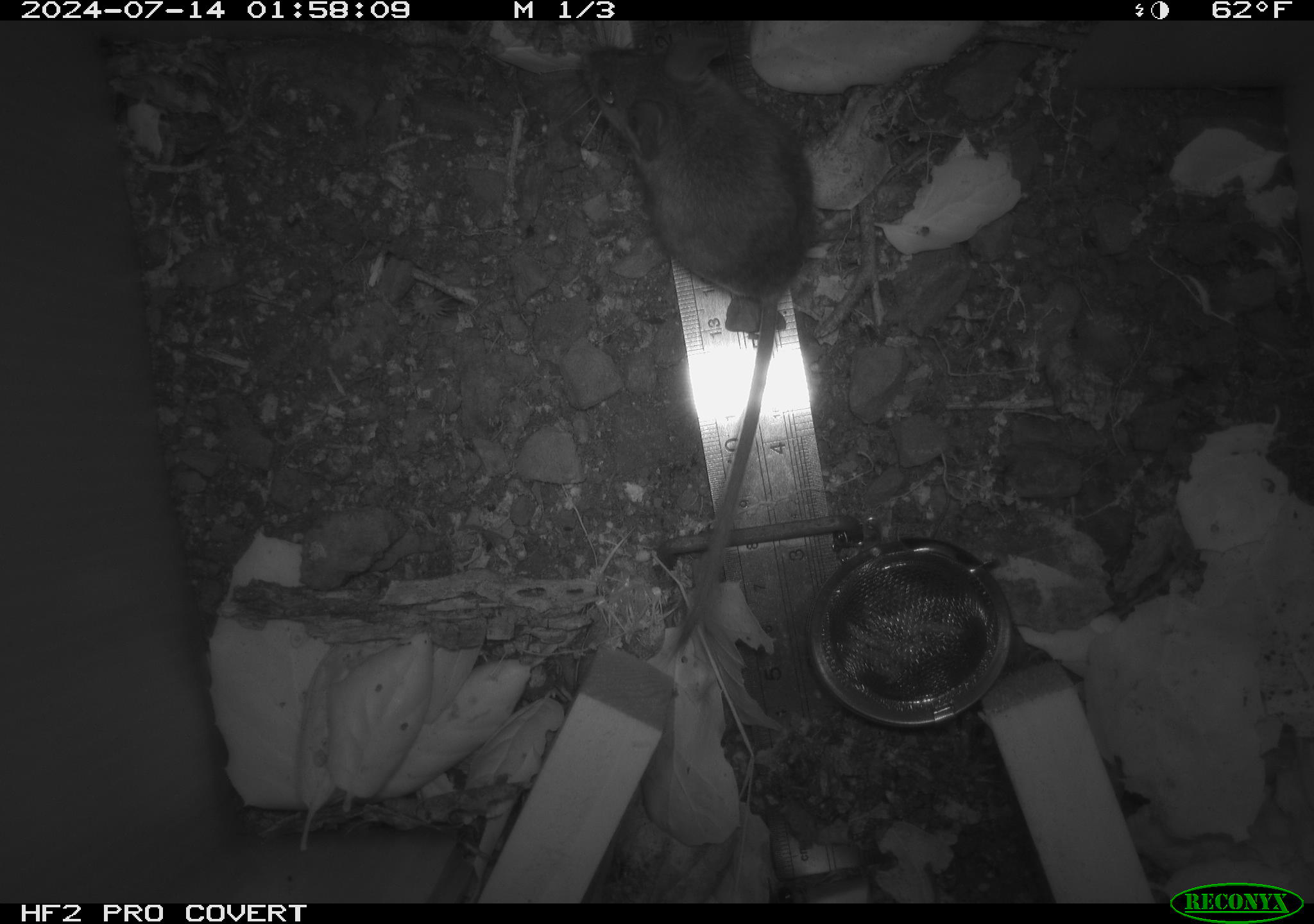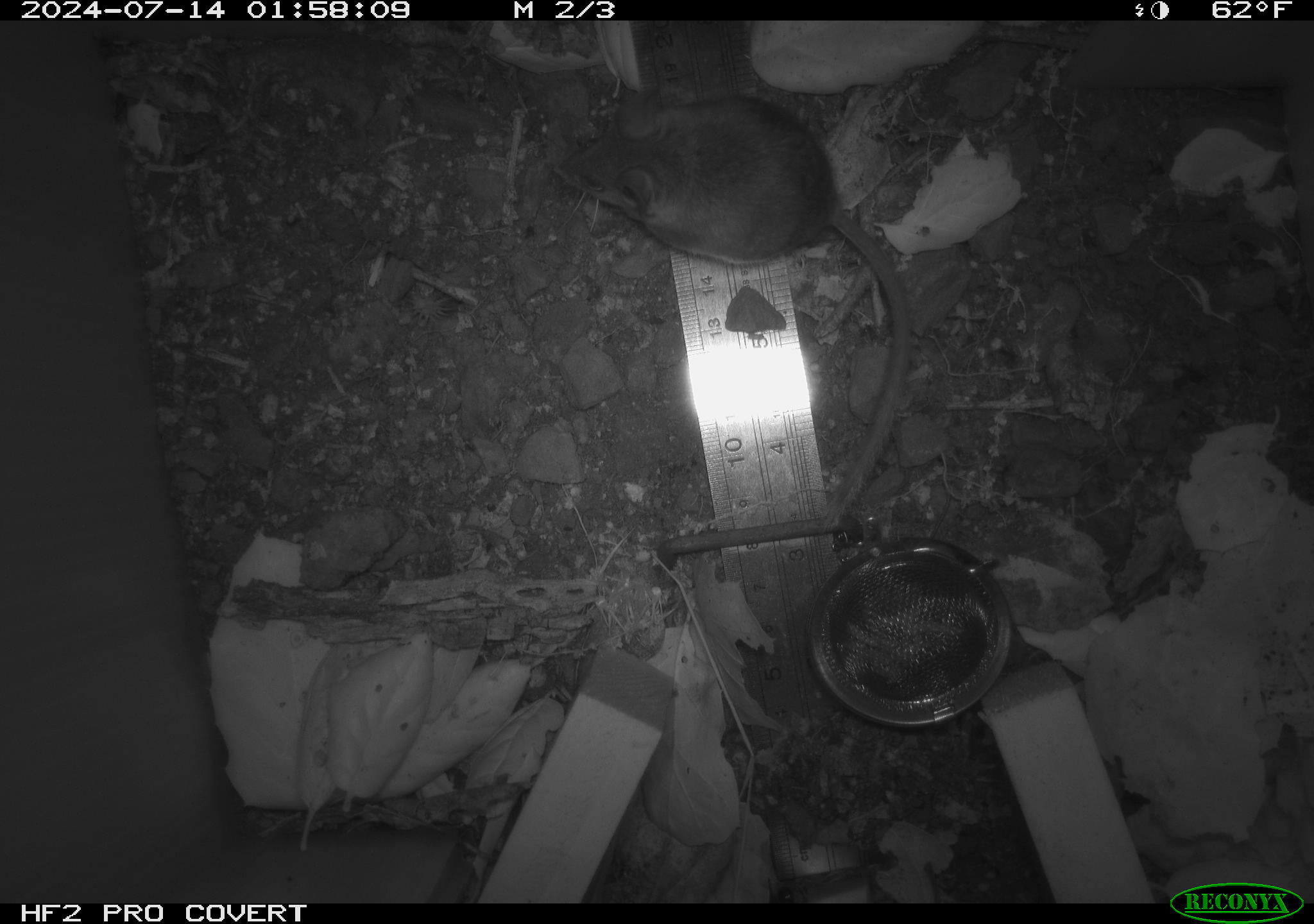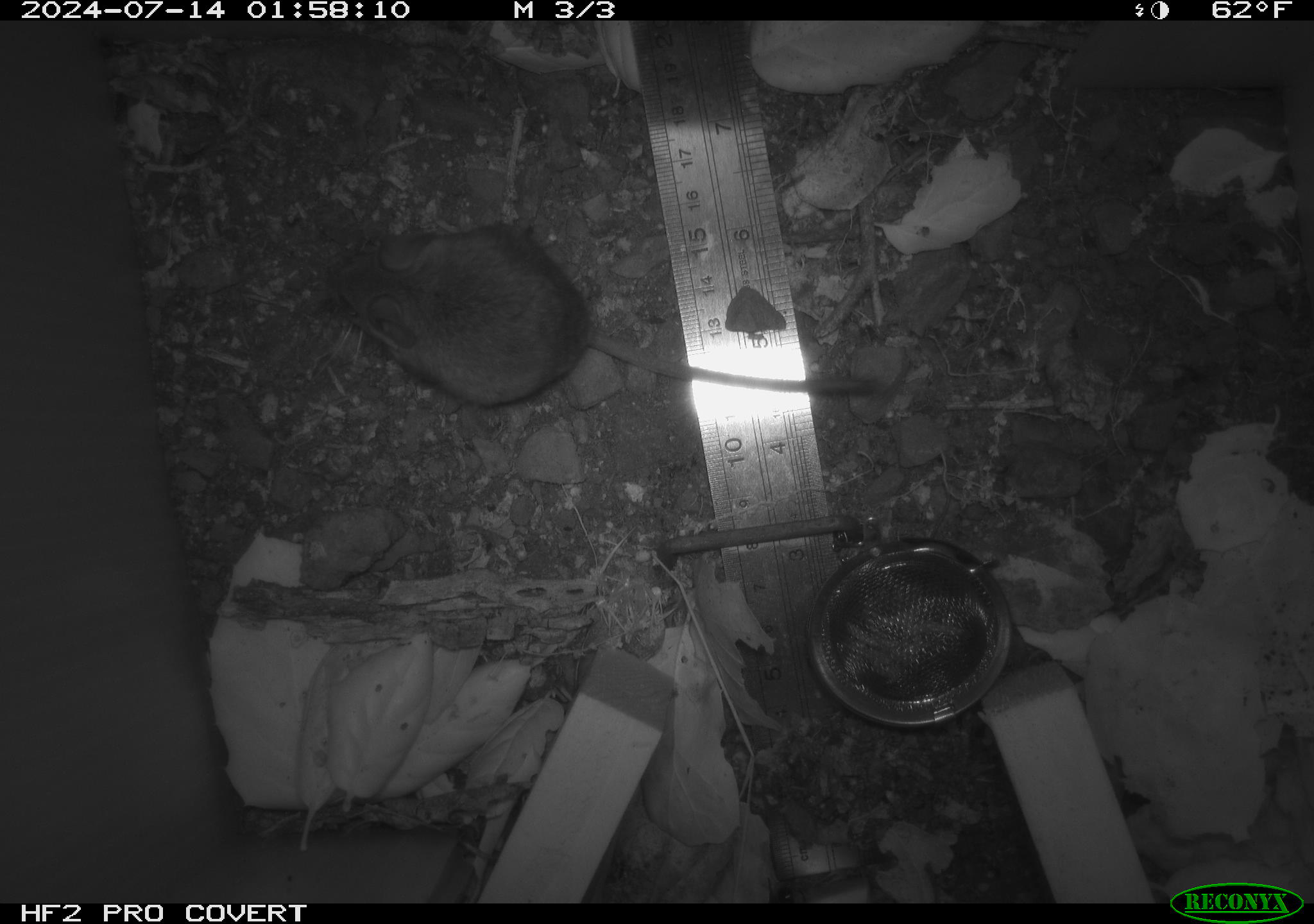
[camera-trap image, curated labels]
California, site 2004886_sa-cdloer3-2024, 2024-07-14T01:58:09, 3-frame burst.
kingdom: Animalia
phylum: Chordata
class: Mammalia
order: Rodentia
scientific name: Rodentia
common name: rodent